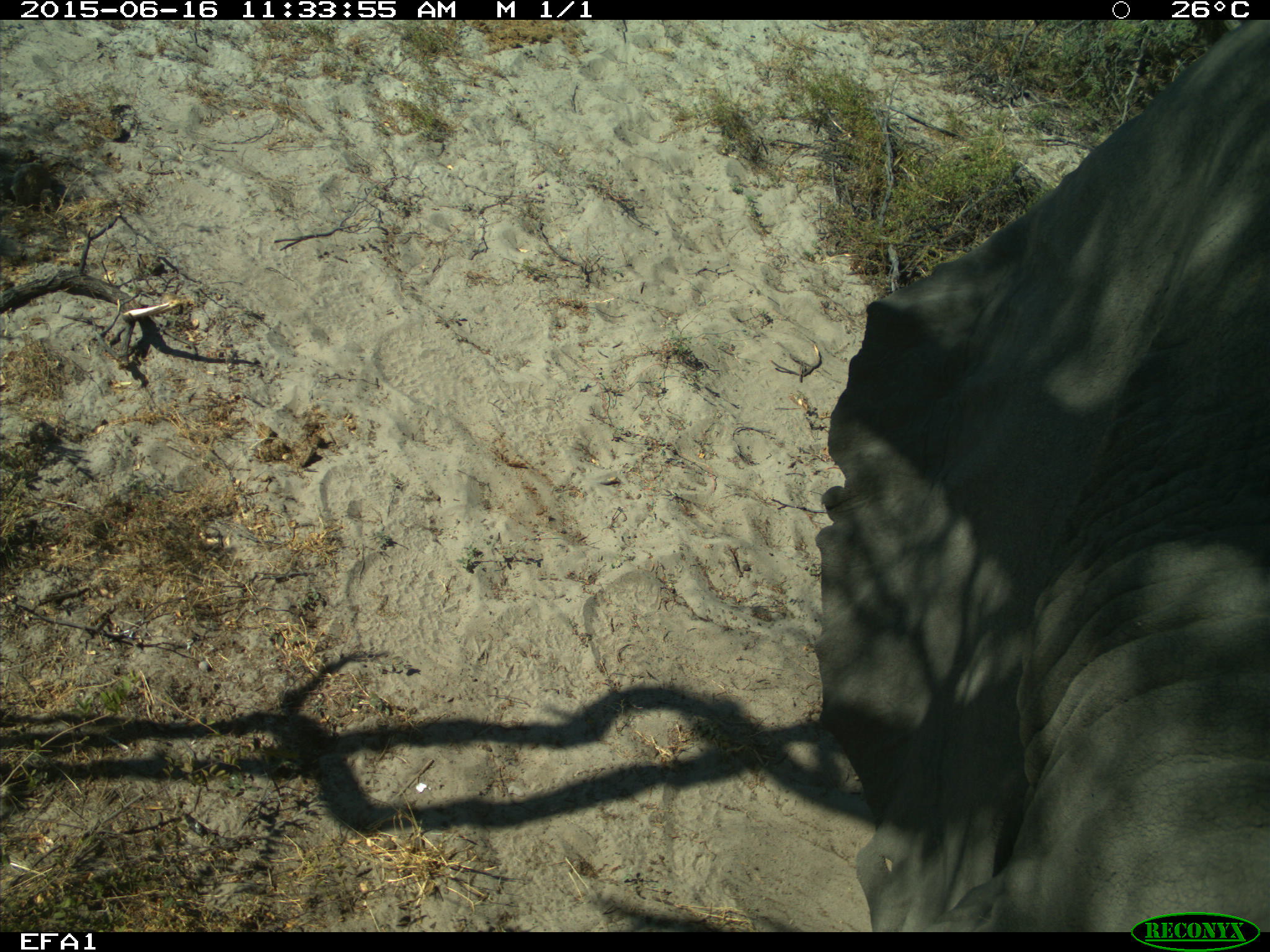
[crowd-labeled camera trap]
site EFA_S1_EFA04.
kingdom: Animalia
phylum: Chordata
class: Mammalia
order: Proboscidea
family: Elephantidae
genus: Loxodonta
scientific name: Loxodonta africana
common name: african bush elephant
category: elephant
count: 1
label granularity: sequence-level